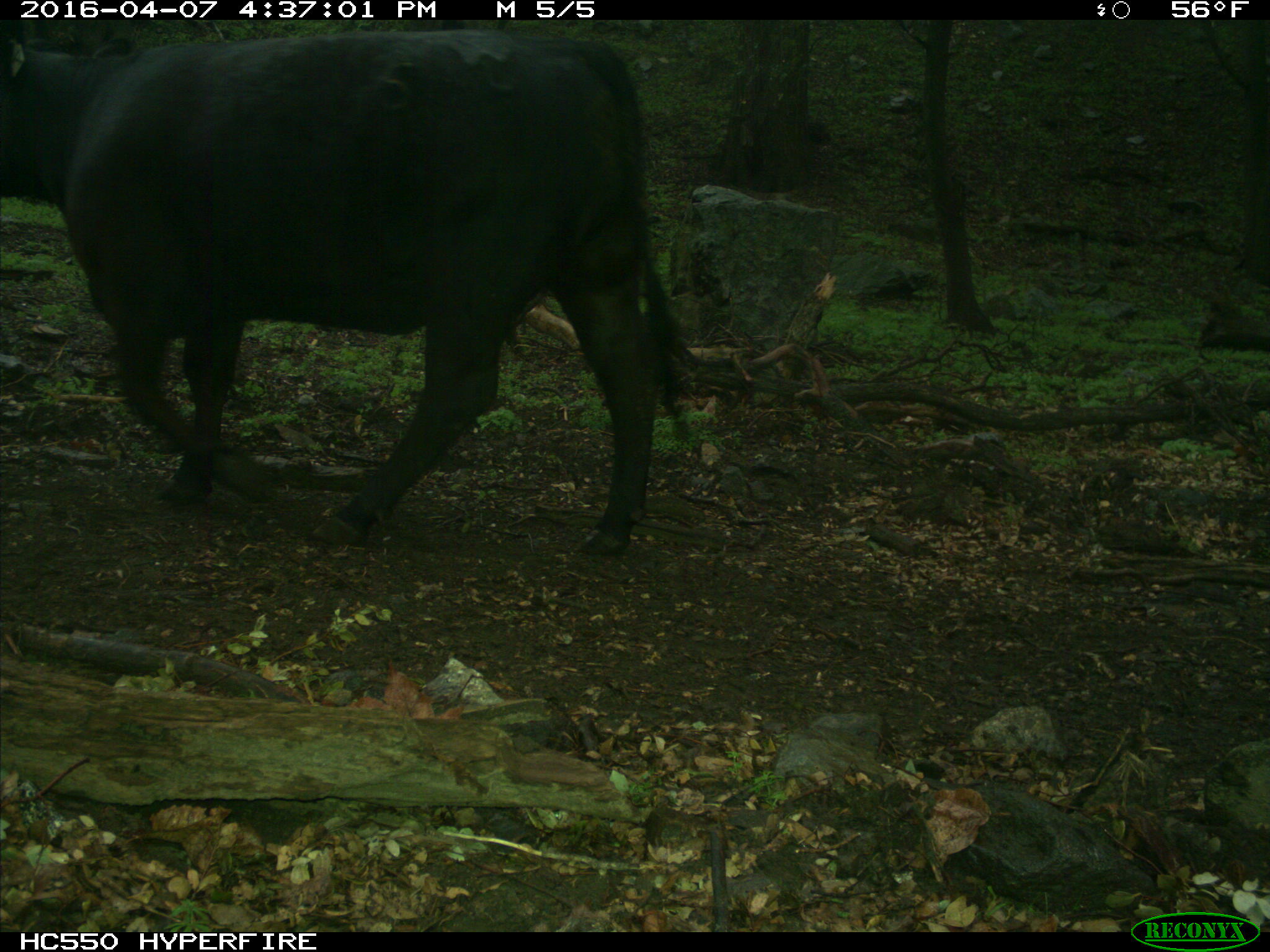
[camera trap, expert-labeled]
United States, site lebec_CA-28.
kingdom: Animalia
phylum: Chordata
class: Mammalia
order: Artiodactyla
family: Bovidae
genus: Bos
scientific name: Bos taurus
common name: domestic cow